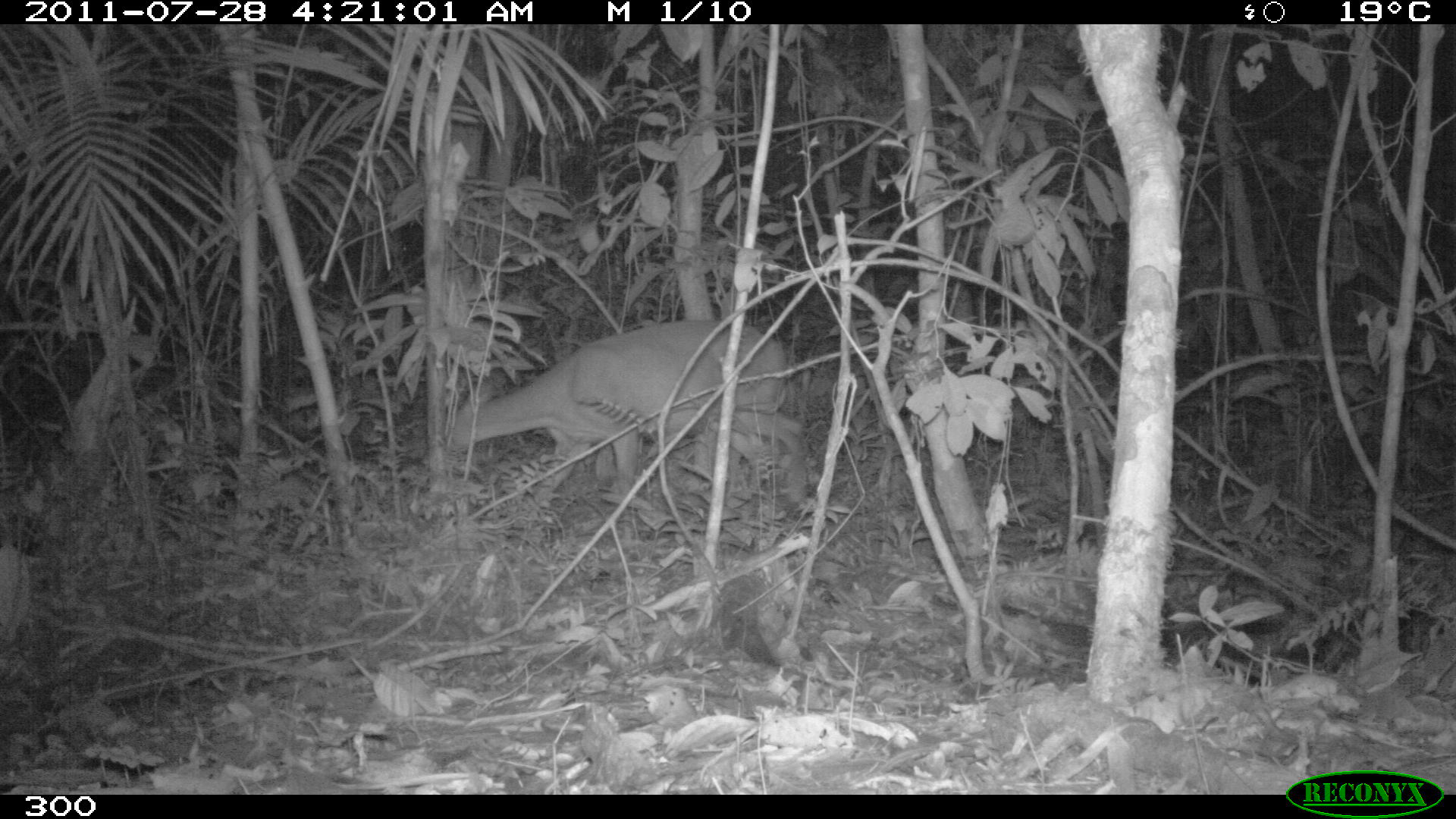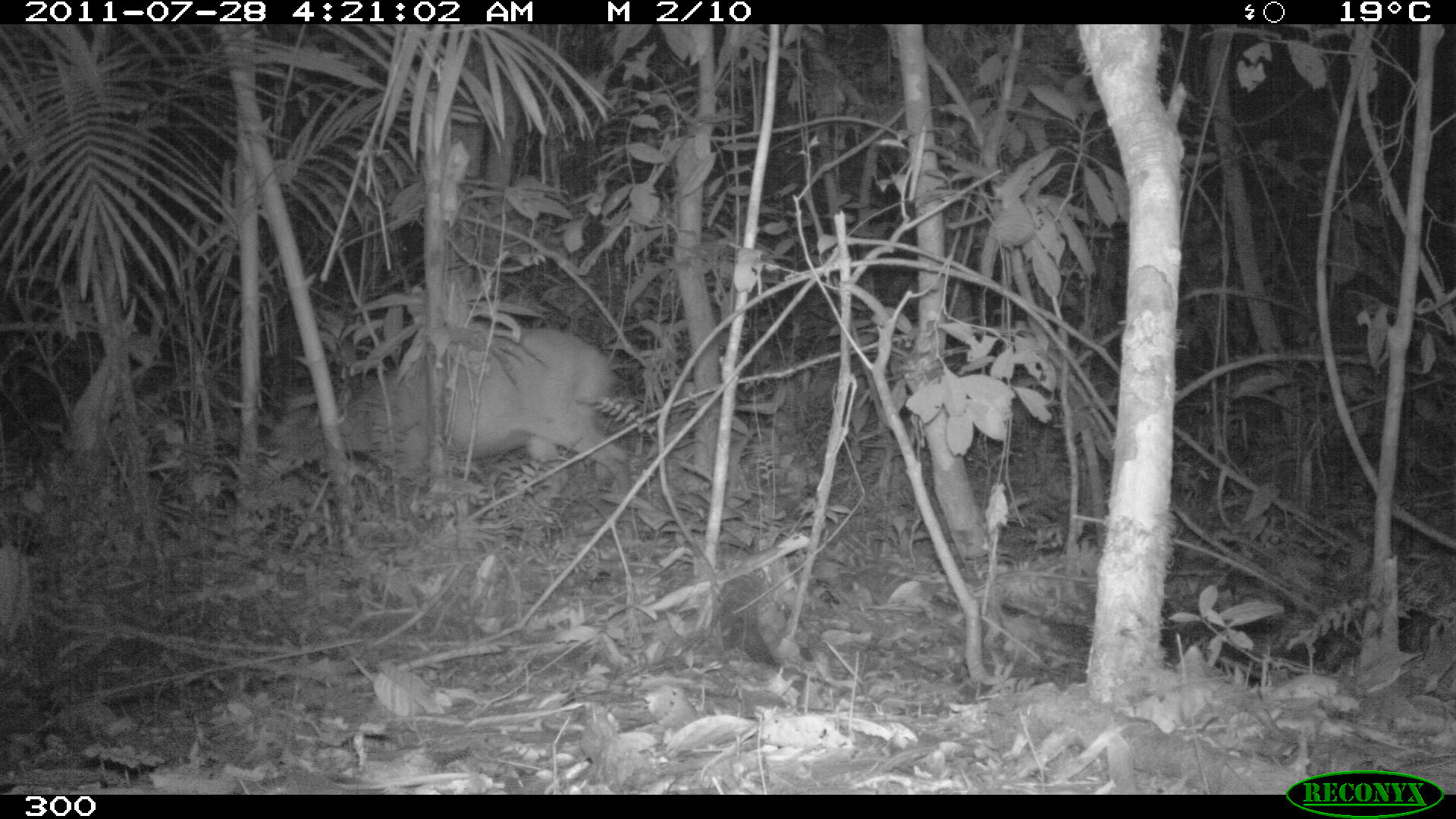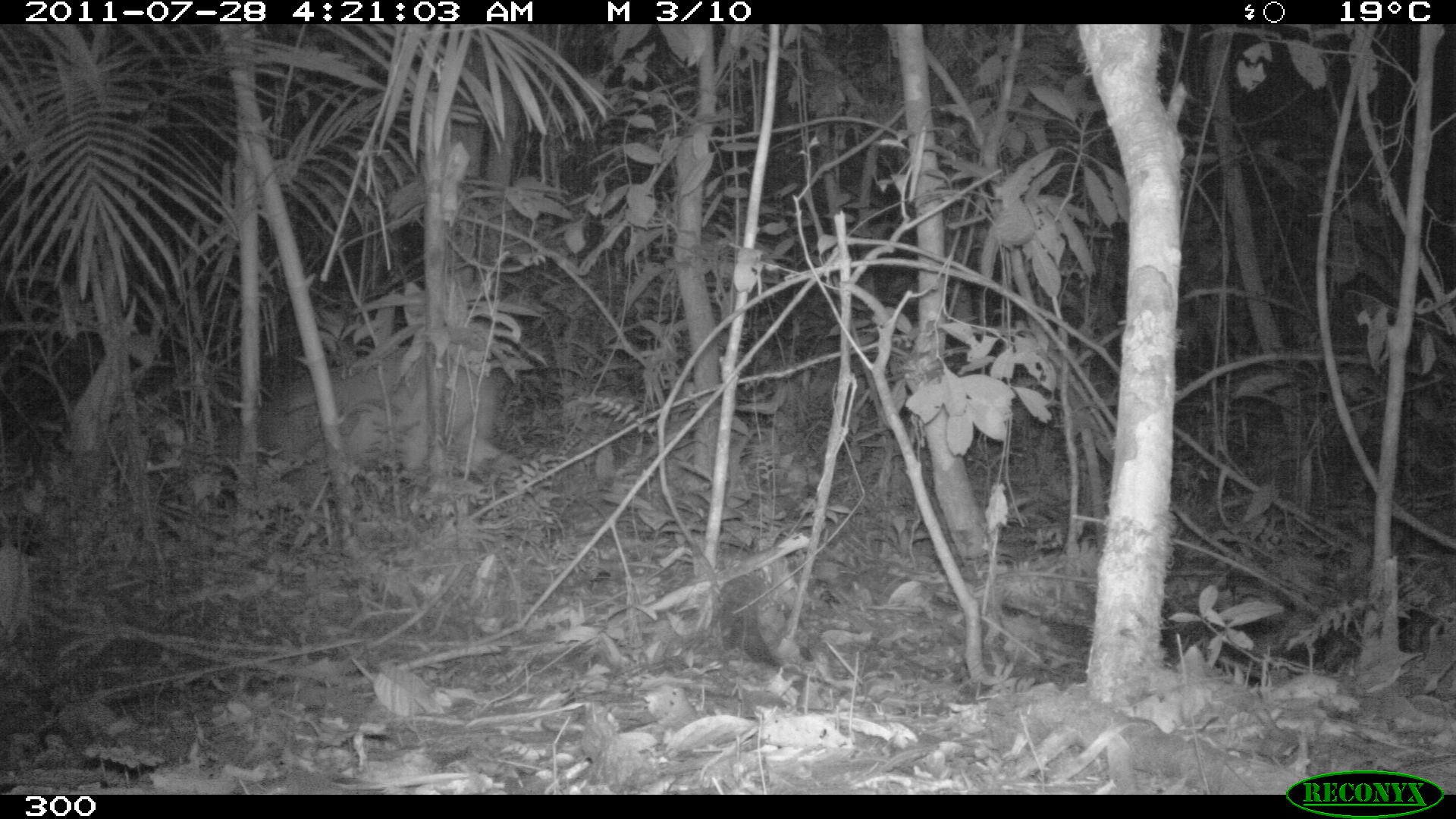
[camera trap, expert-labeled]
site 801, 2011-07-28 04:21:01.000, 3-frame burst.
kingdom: Animalia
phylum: Chordata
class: Mammalia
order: Artiodactyla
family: Cervidae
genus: Mazama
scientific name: Mazama americana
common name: red brocket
Mazama americana (red brocket).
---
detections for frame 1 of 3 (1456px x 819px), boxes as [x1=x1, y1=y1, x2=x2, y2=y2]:
mazama americana: [x1=447, y1=317, x2=807, y2=509]